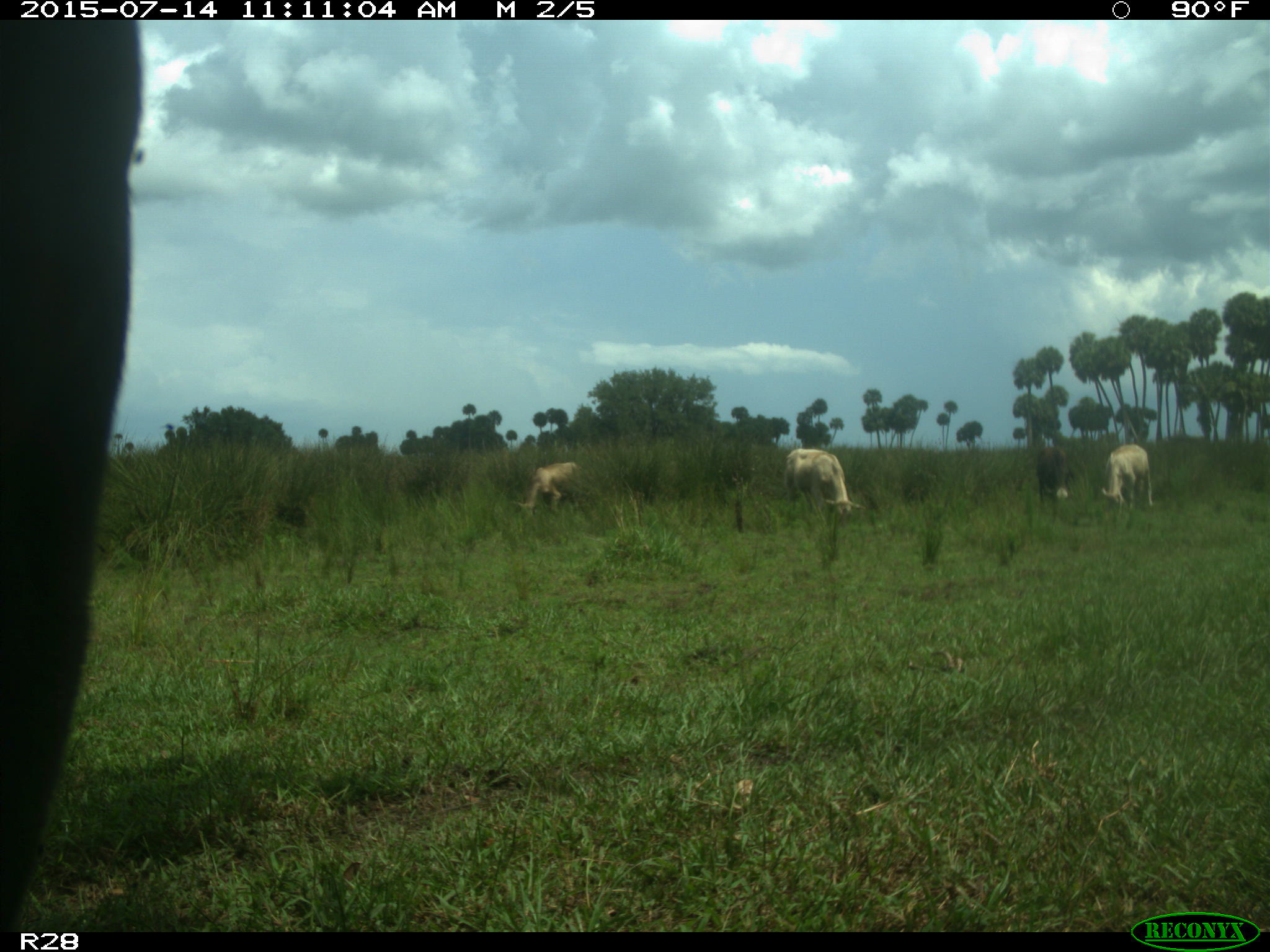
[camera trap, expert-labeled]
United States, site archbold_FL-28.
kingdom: Animalia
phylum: Chordata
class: Mammalia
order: Artiodactyla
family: Bovidae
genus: Bos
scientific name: Bos taurus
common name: domestic cow